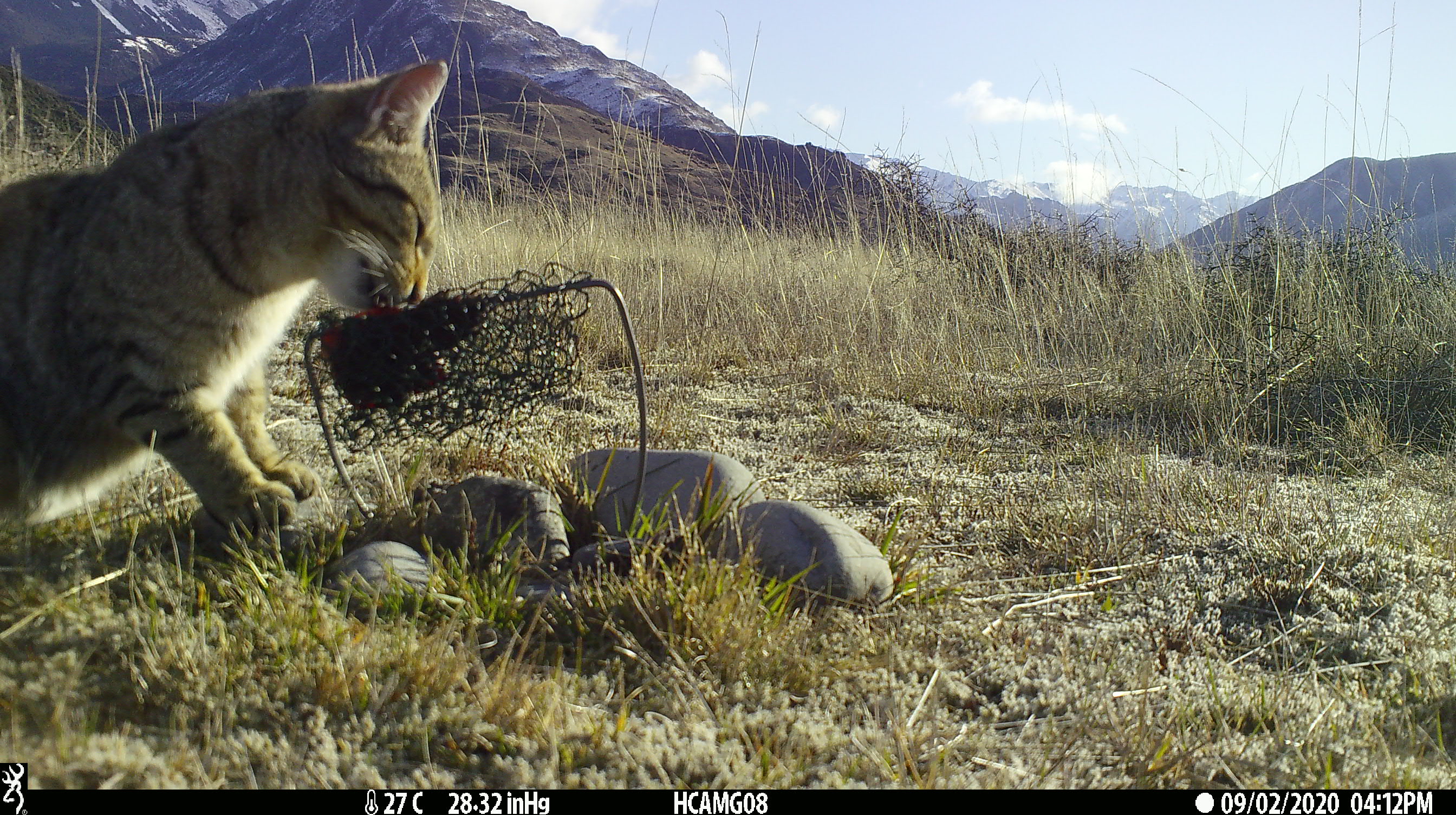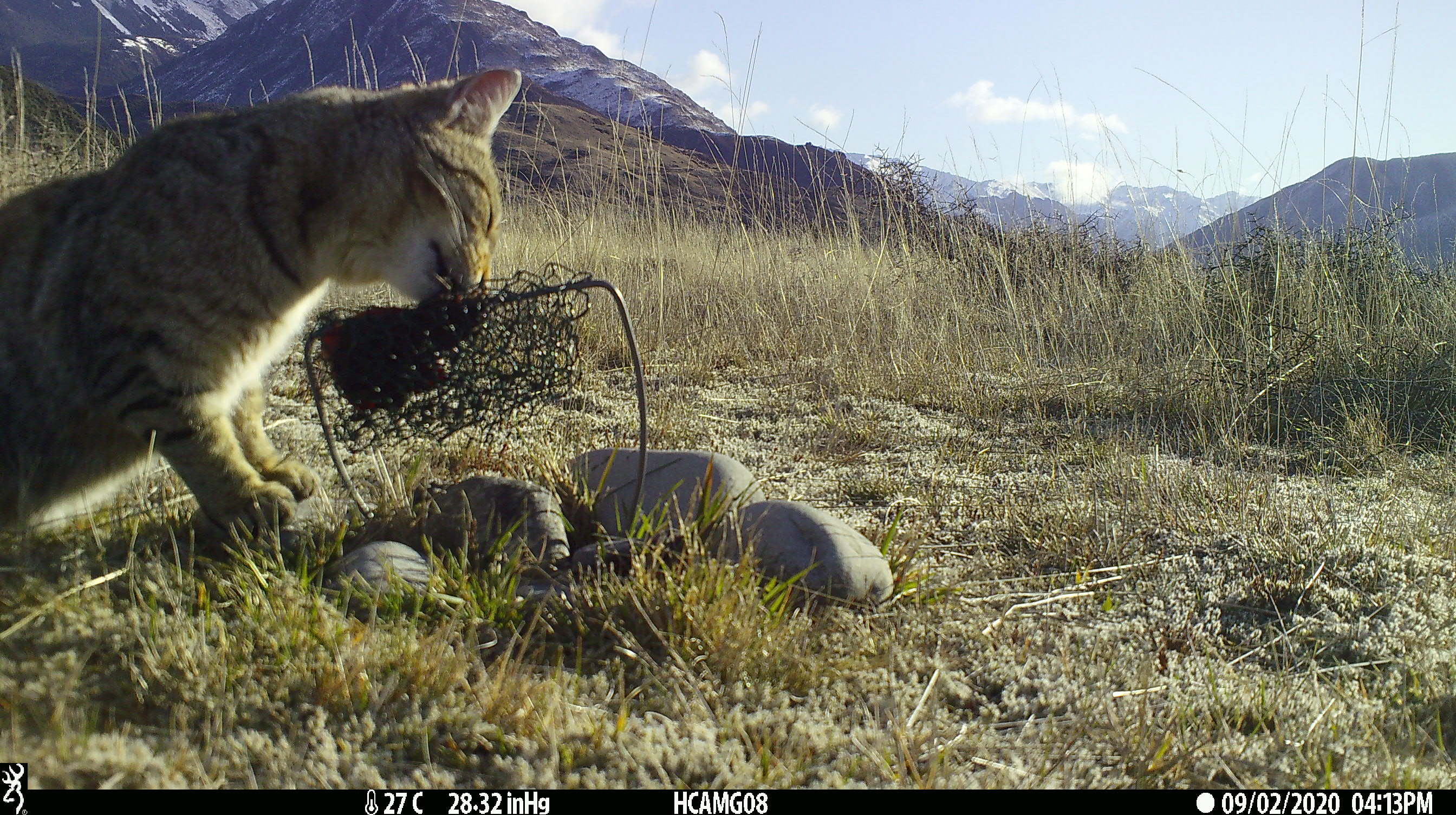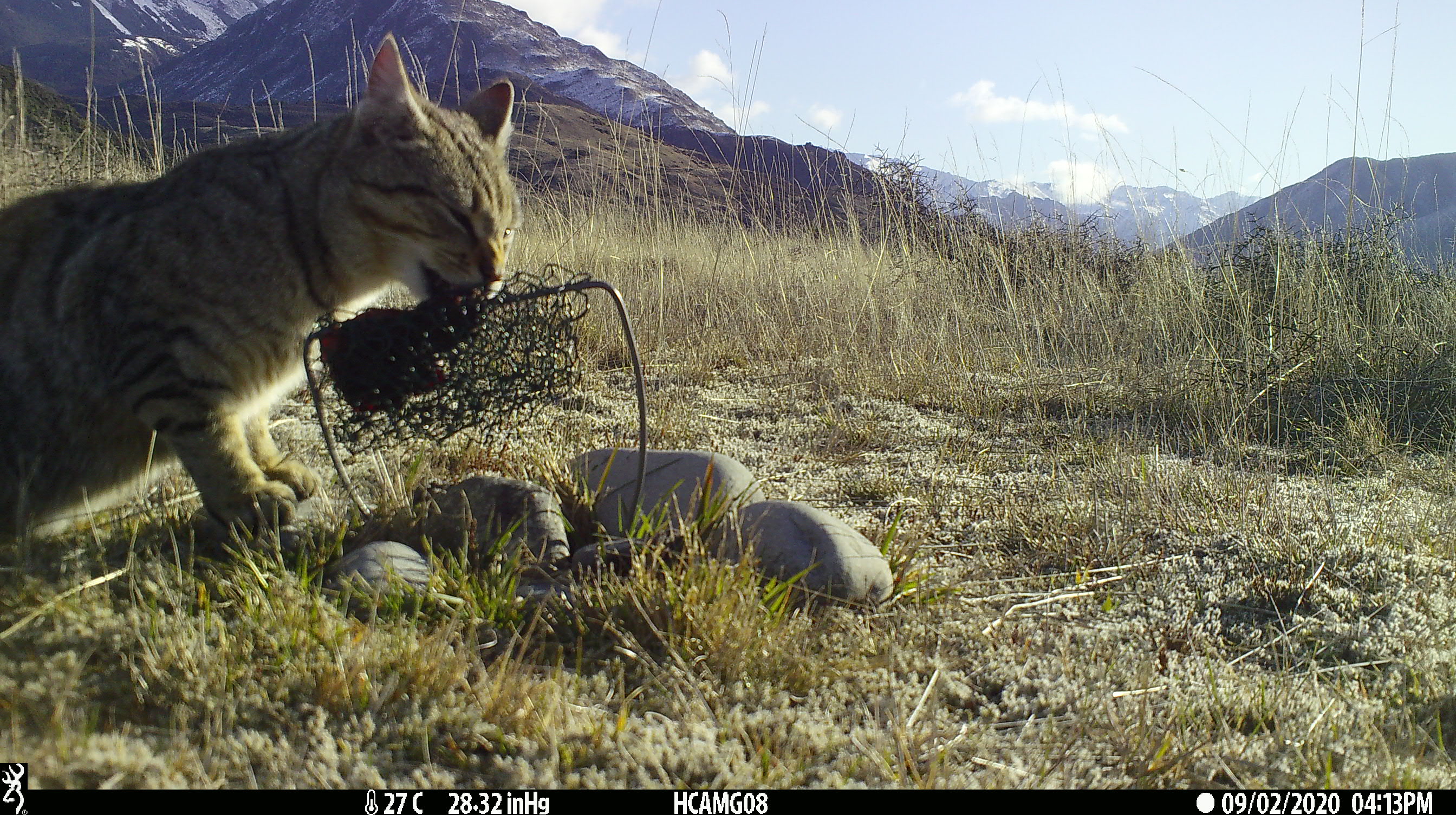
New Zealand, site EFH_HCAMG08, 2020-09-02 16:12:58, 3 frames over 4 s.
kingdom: Animalia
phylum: Chordata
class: Mammalia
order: Carnivora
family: Felidae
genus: Felis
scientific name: Felis catus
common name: domestic cat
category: cat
Cat (domestic cat) (Felis catus).